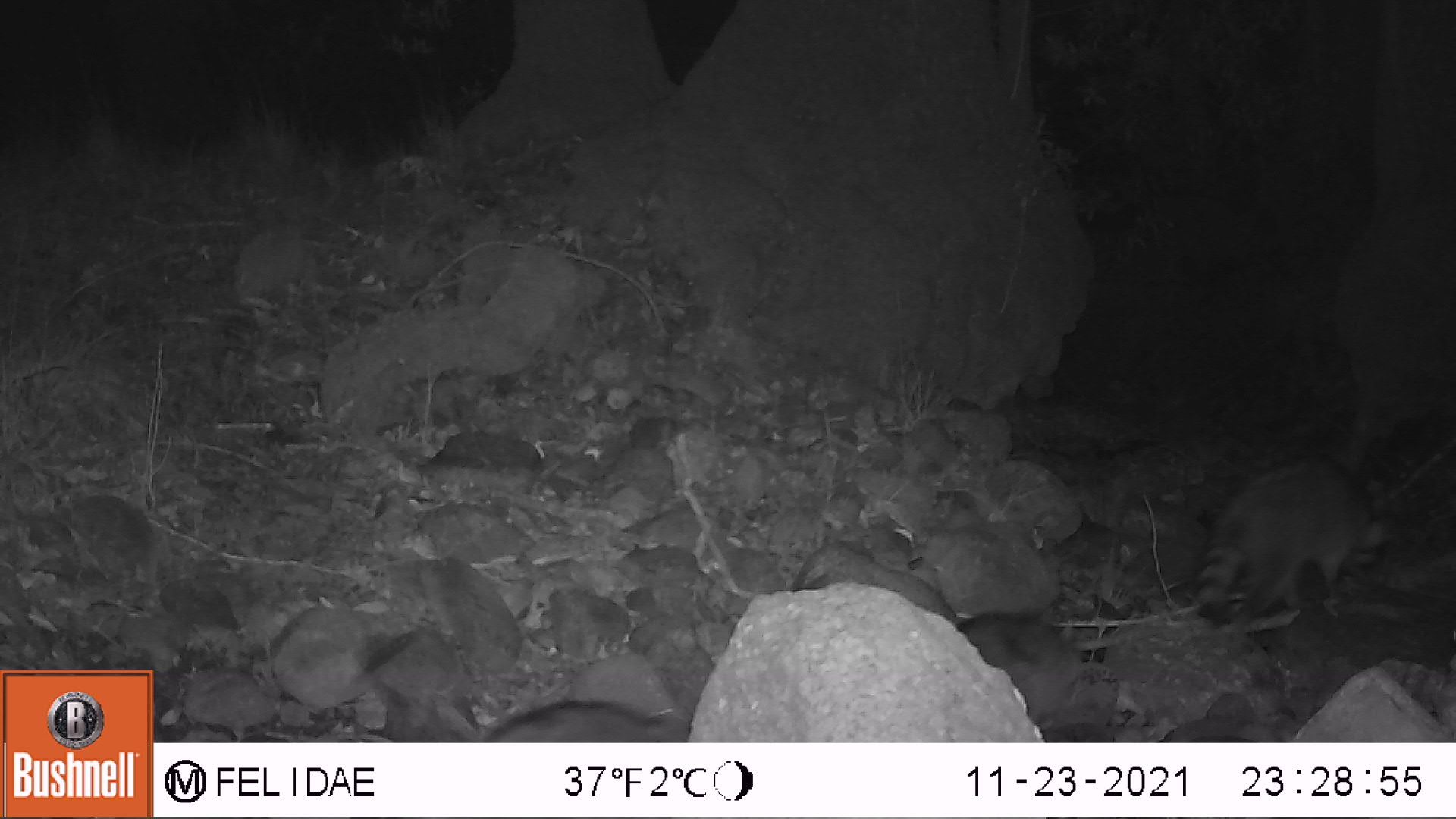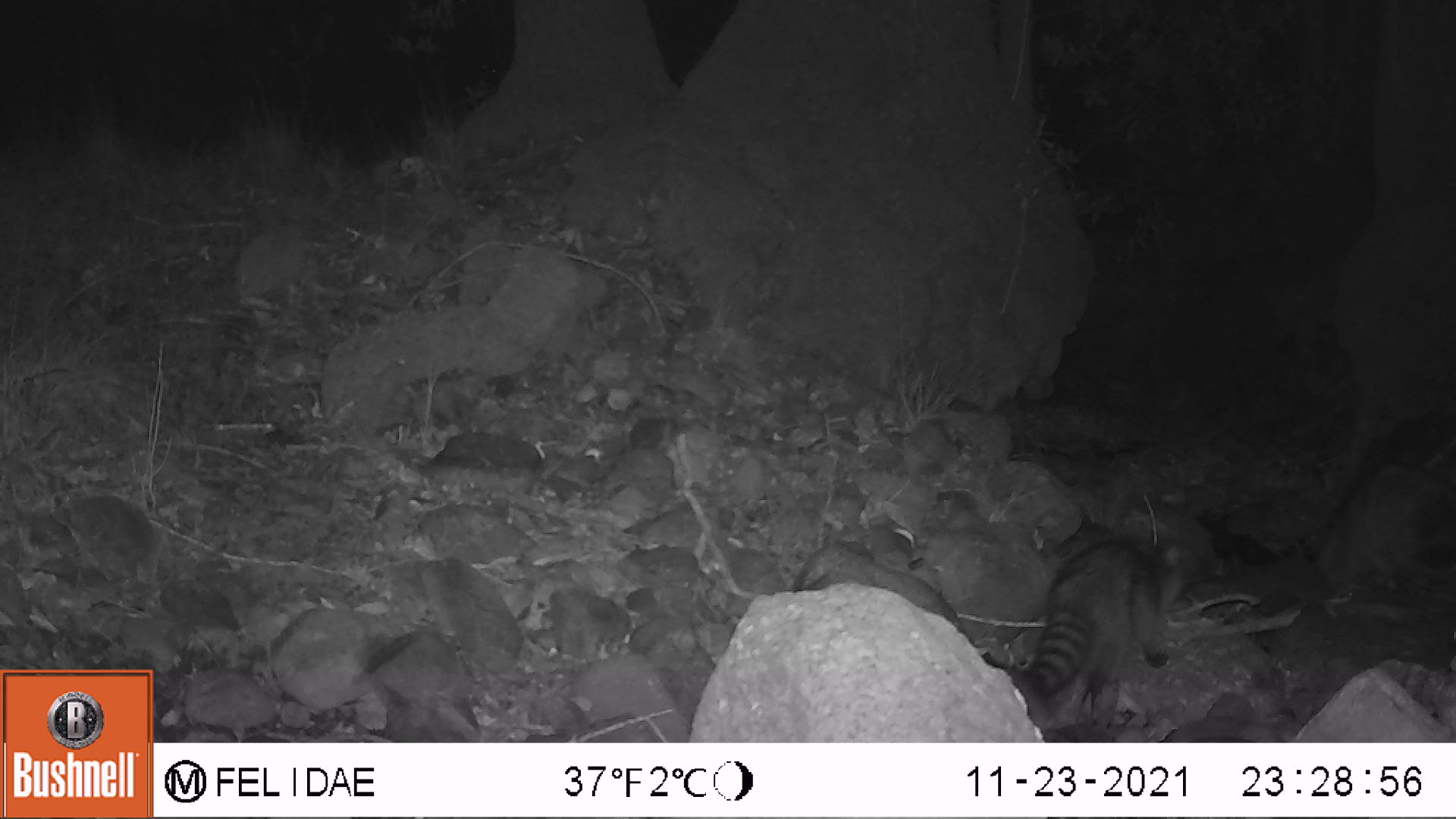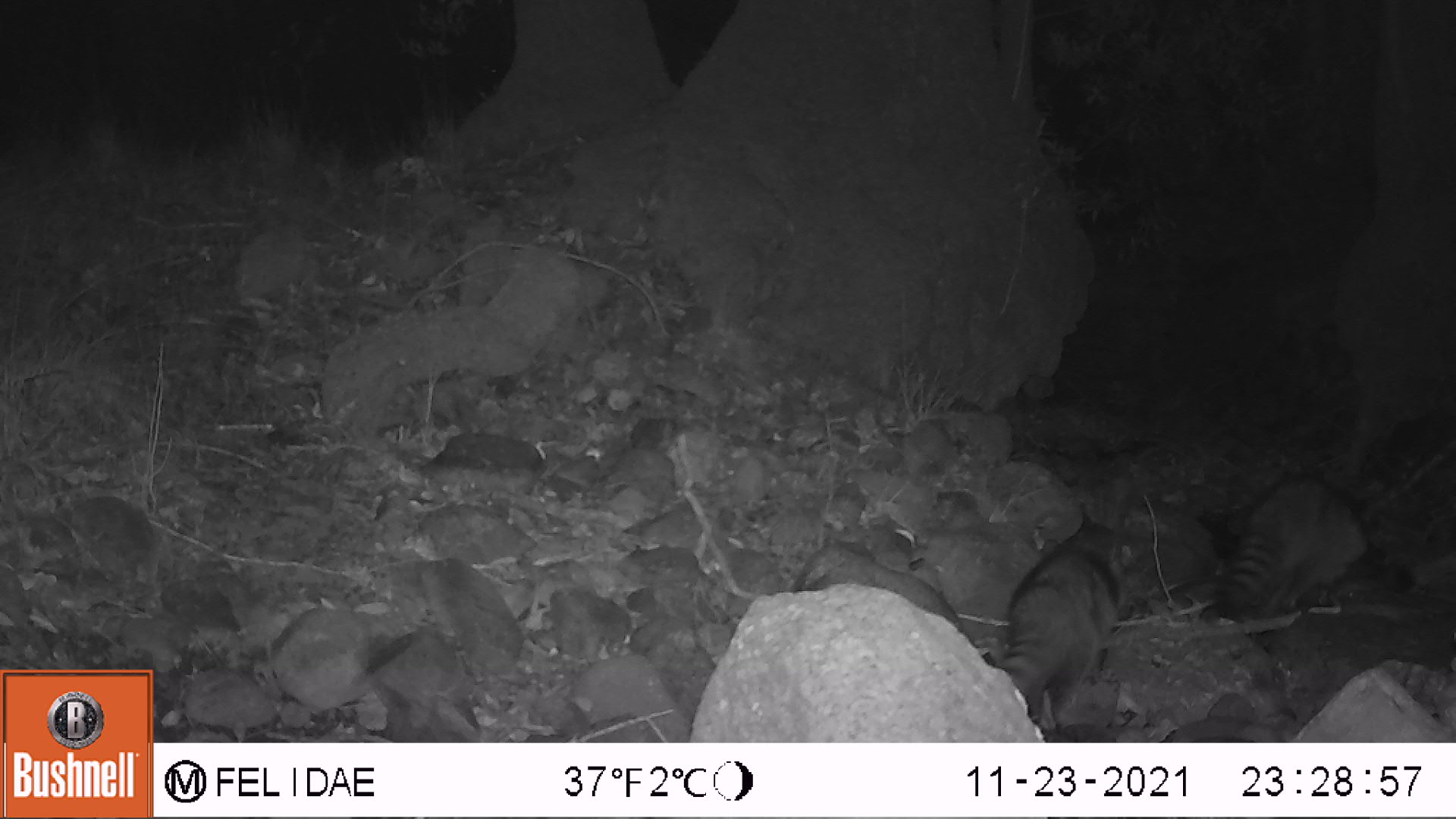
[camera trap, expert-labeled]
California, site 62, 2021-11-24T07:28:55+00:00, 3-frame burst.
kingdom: Animalia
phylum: Chordata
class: Mammalia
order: Carnivora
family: Procyonidae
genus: Procyon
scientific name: Procyon lotor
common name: raccoon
Raccoon (Procyon lotor).